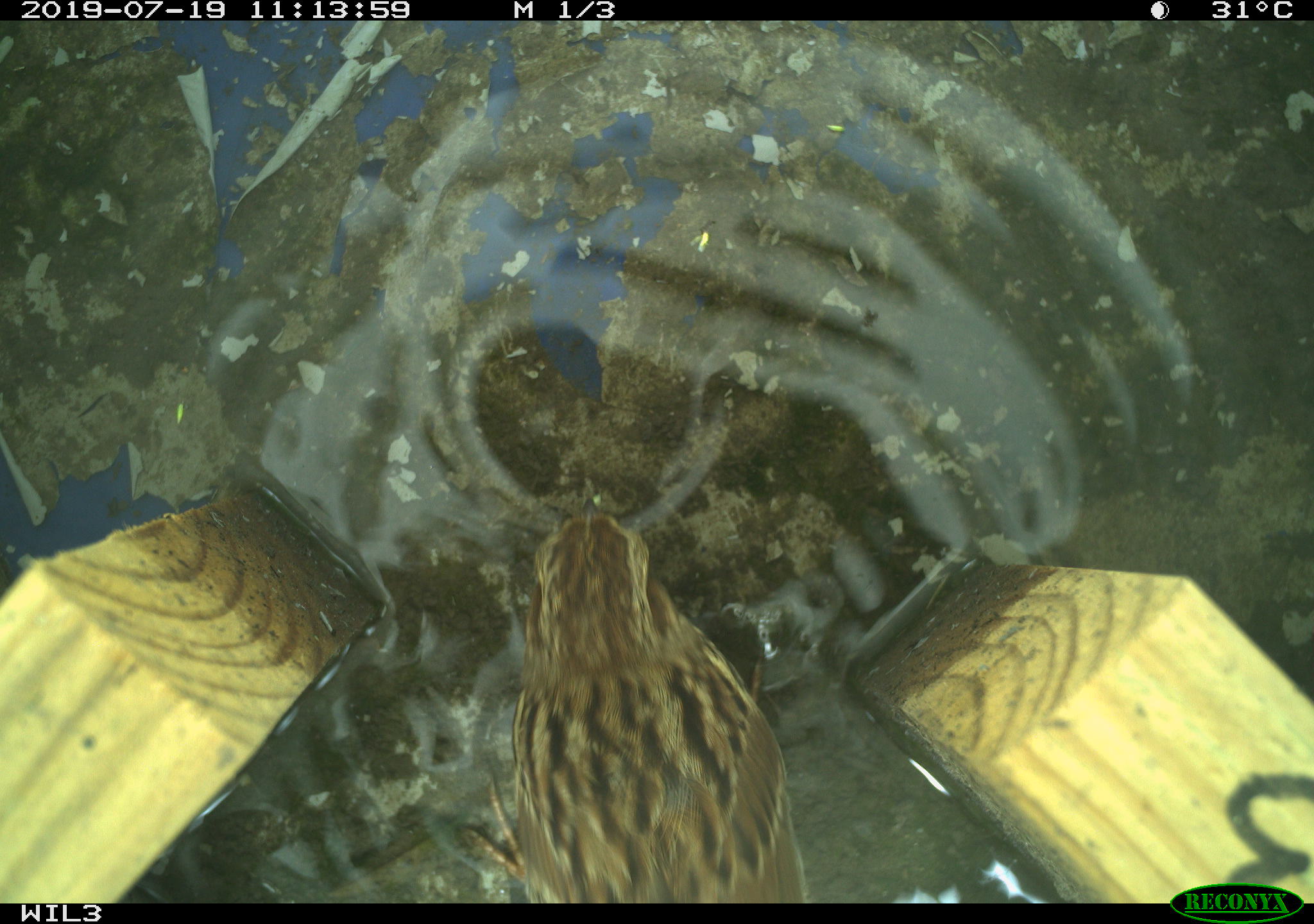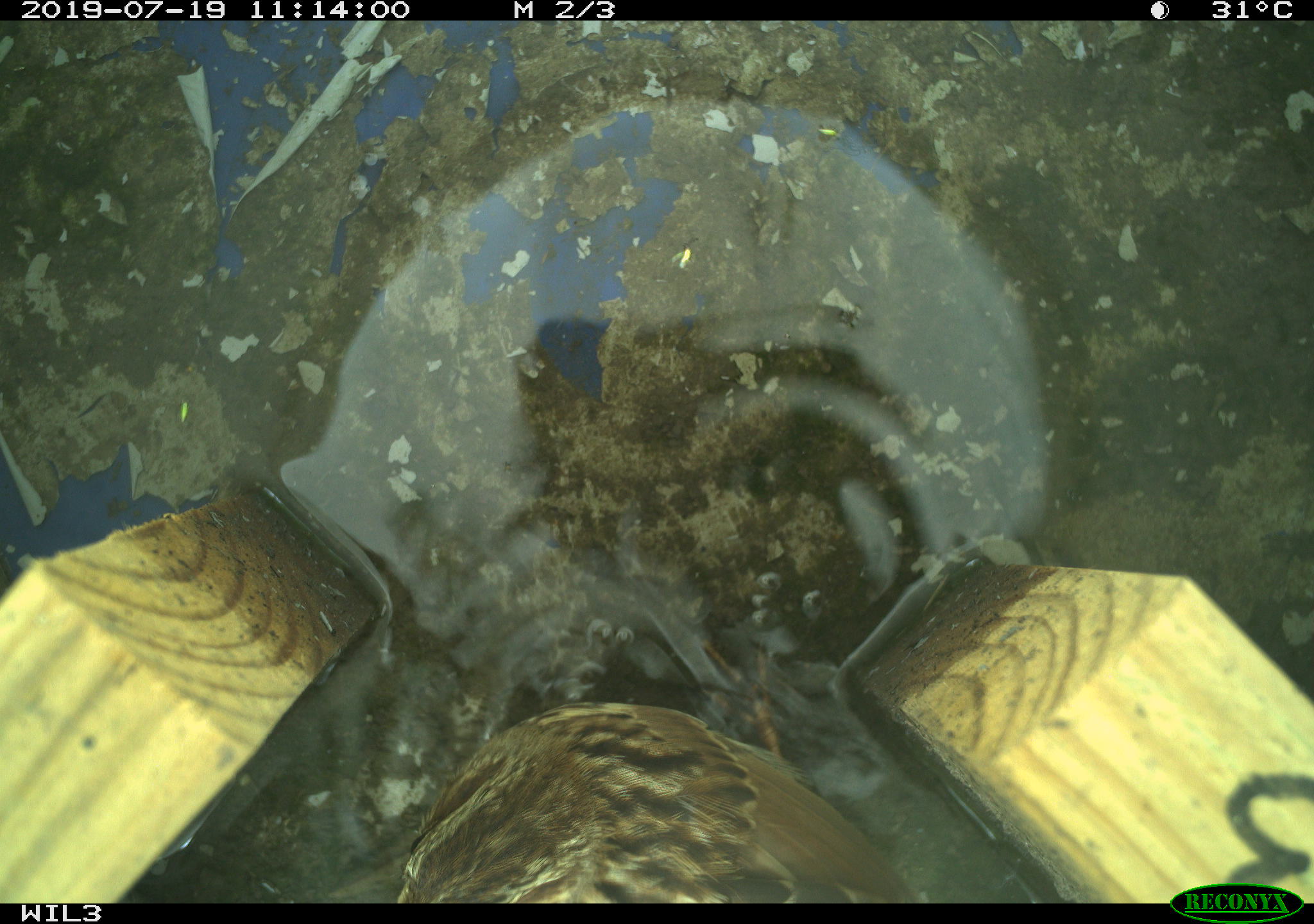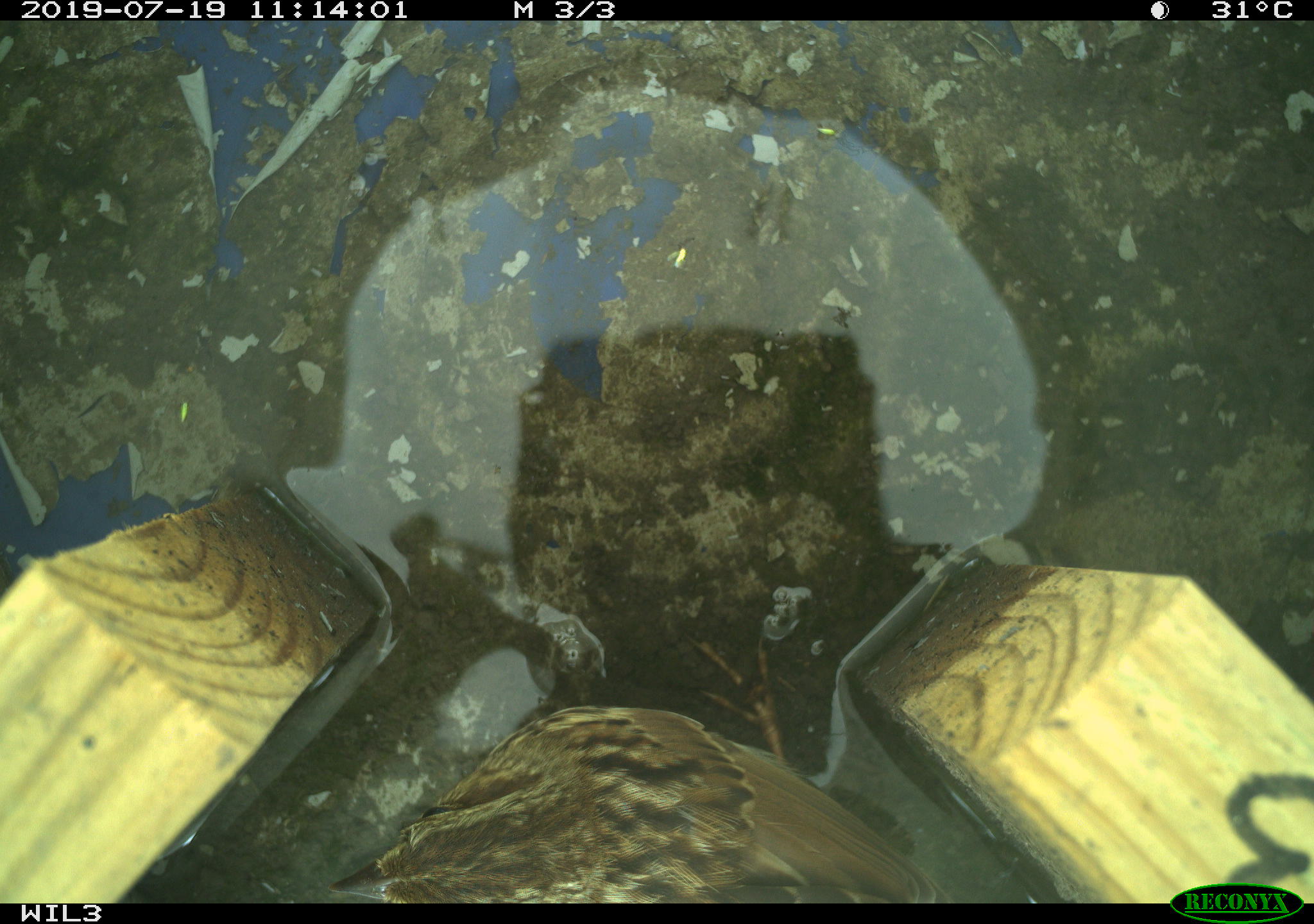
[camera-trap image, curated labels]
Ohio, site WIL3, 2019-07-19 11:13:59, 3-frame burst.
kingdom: Animalia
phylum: Chordata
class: Aves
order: Passeriformes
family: Passerellidae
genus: Melospiza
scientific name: Melospiza melodia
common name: song sparrow